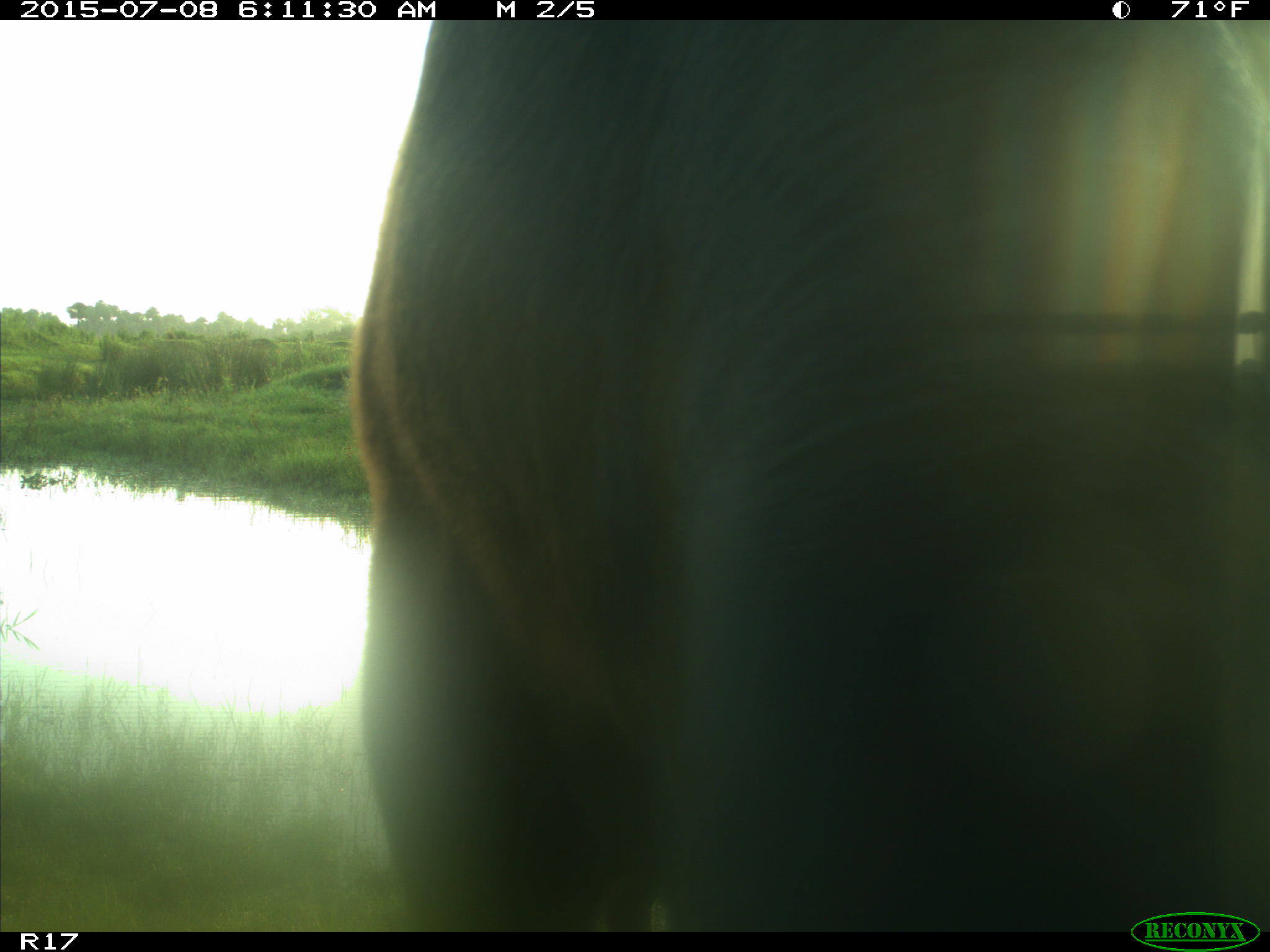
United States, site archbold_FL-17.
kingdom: Animalia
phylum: Chordata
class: Mammalia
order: Artiodactyla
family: Bovidae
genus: Bos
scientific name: Bos taurus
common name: domestic cow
Bos taurus (domestic cow).